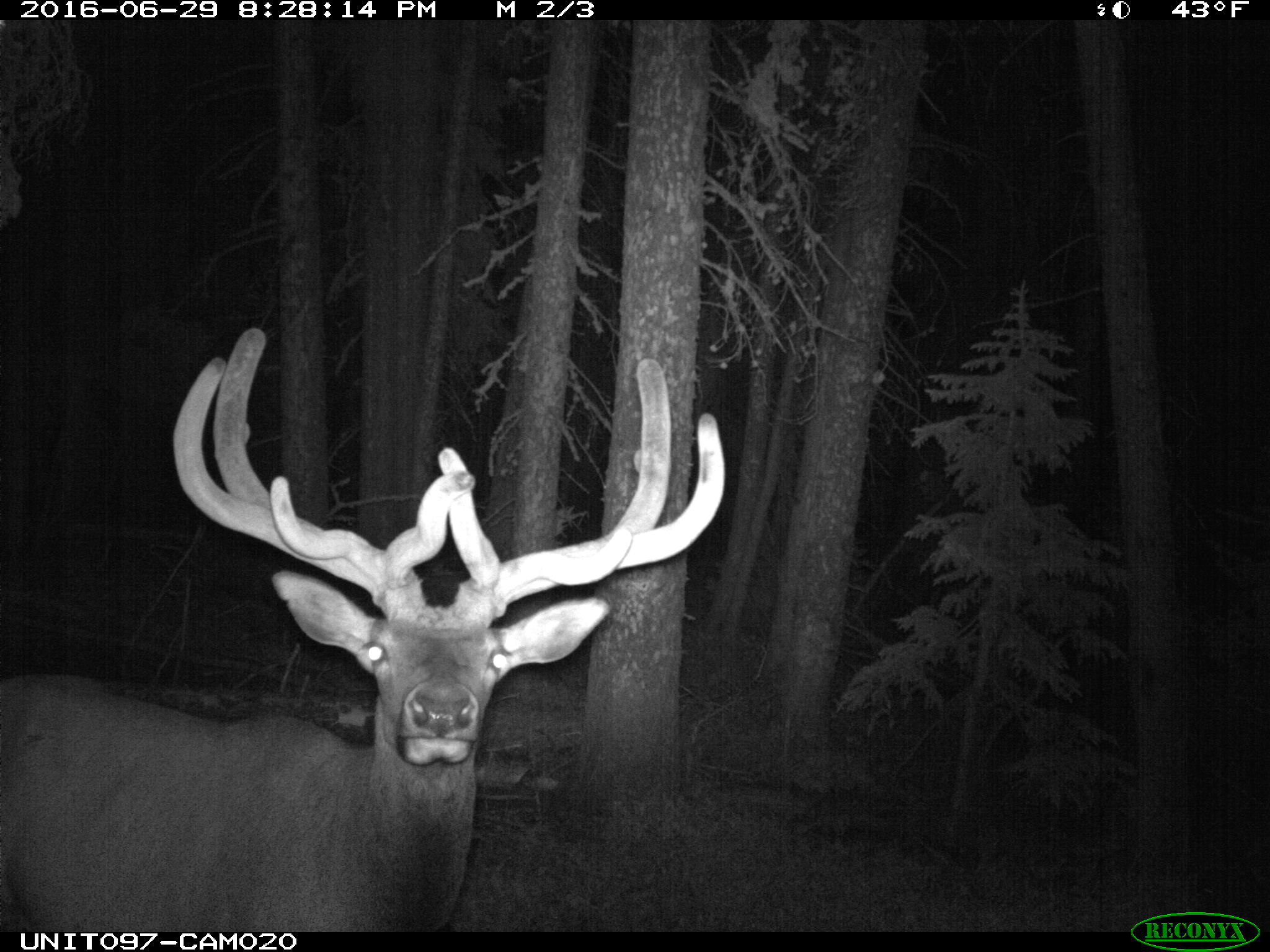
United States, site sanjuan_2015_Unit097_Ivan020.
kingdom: Animalia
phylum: Chordata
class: Mammalia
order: Artiodactyla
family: Cervidae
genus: Cervus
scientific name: Cervus elaphus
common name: red deer